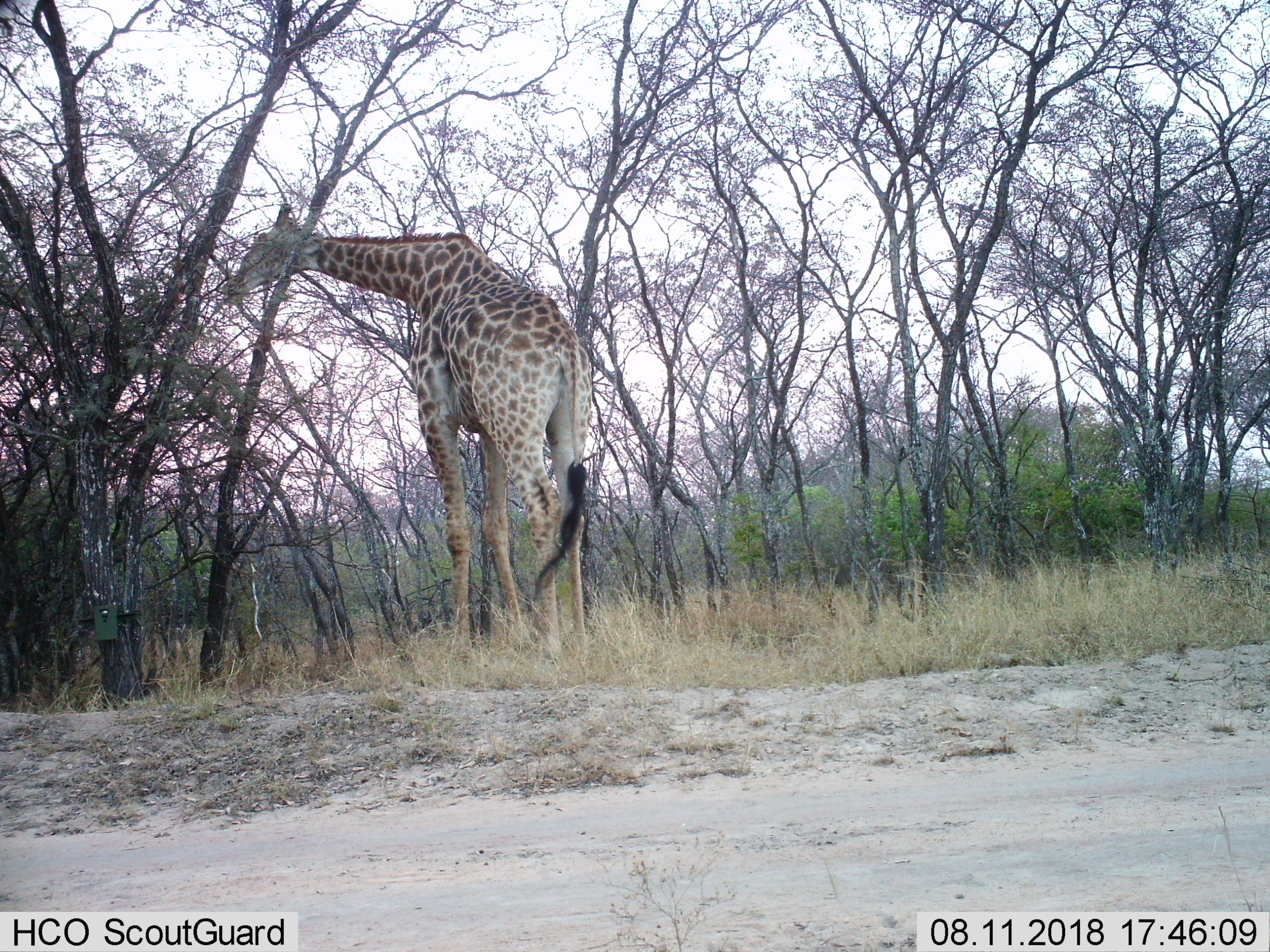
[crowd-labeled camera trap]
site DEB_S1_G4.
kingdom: Animalia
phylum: Chordata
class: Mammalia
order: Artiodactyla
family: Giraffidae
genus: Giraffa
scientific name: Giraffa camelopardalis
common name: giraffe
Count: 1.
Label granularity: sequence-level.